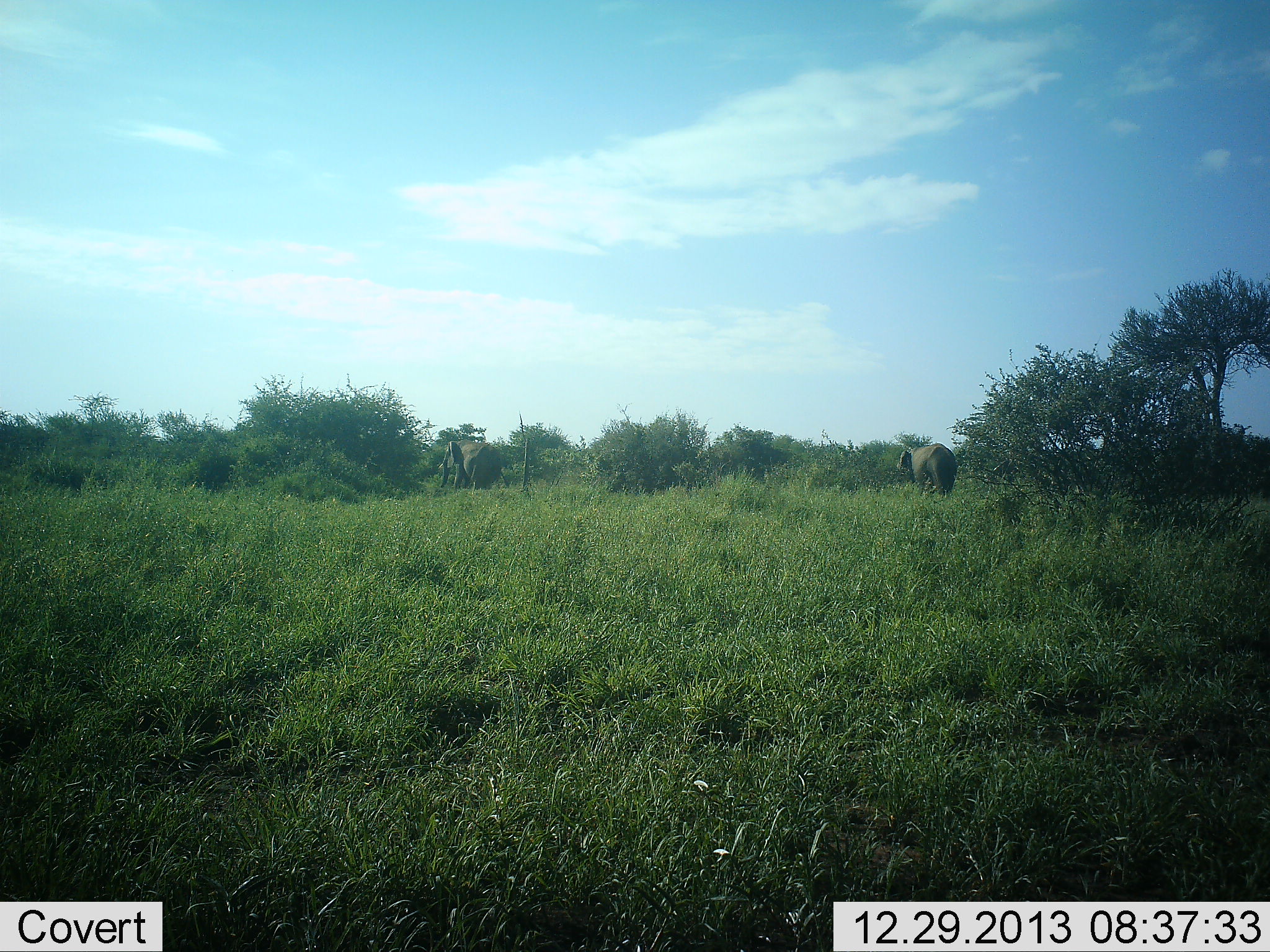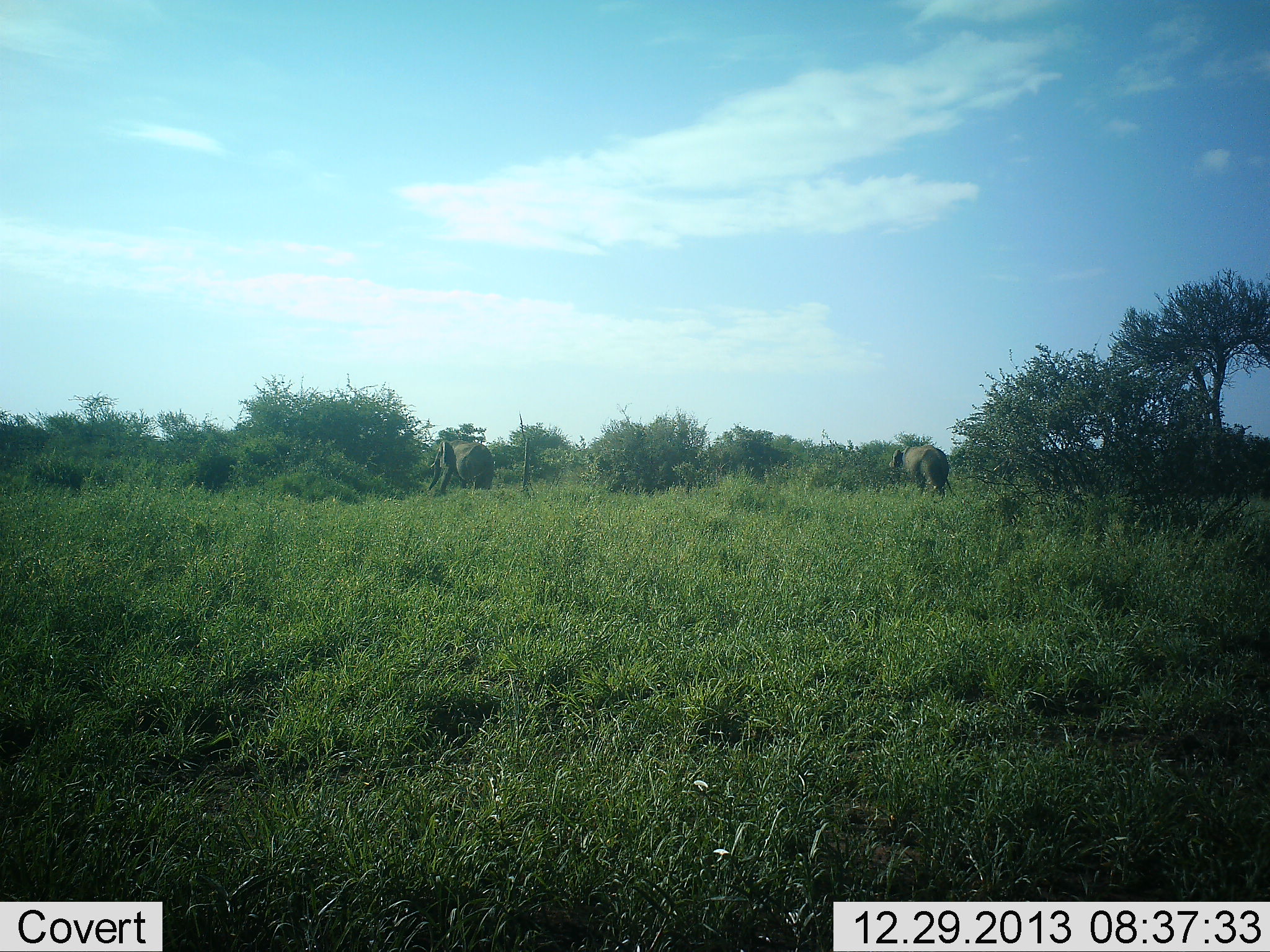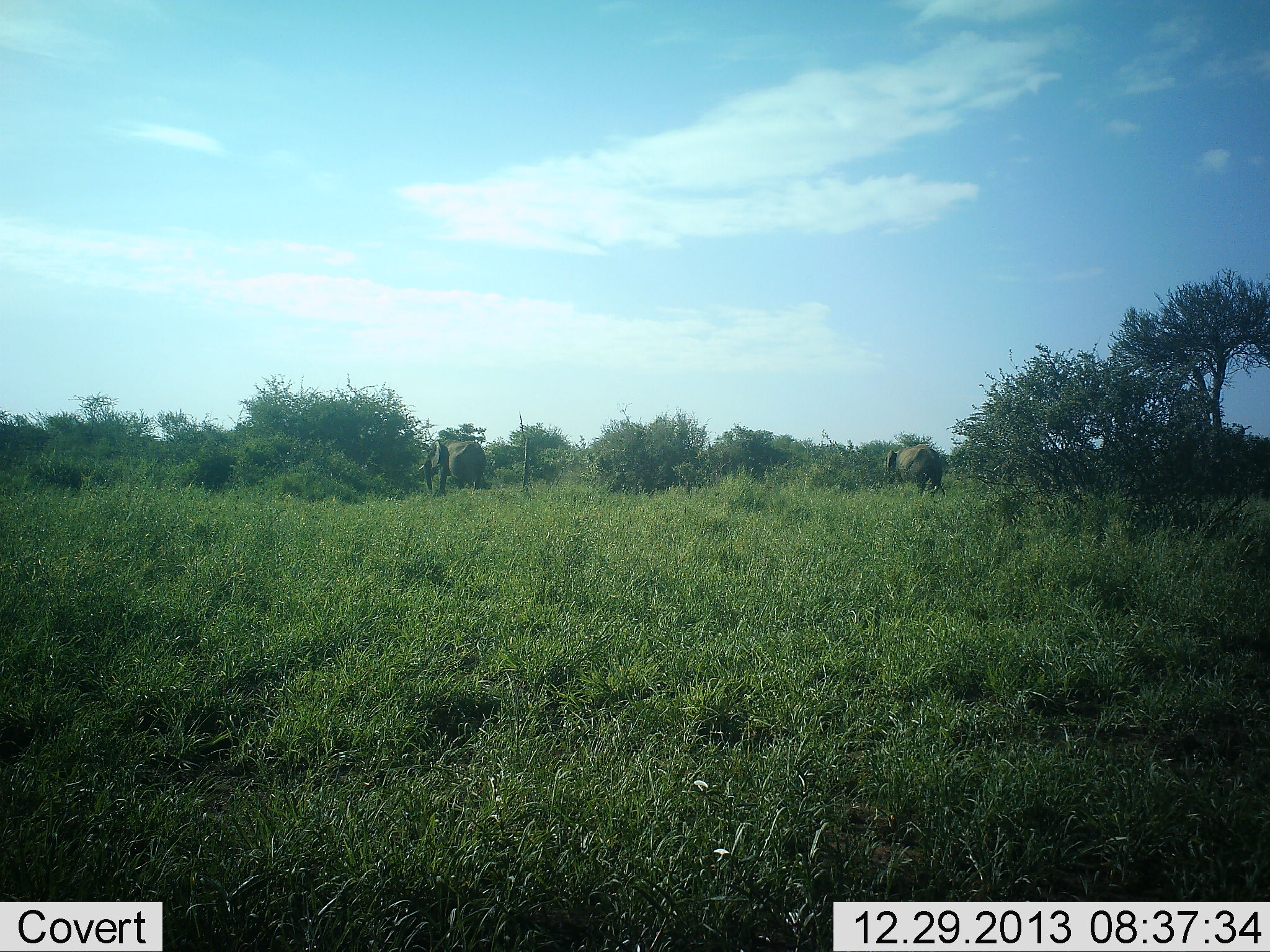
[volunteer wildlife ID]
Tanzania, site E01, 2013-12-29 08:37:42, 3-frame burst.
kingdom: Animalia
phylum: Chordata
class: Mammalia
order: Proboscidea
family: Elephantidae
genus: Loxodonta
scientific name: Loxodonta africana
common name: african bush elephant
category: elephant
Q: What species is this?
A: Elephant (african bush elephant) (Loxodonta africana).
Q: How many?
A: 2.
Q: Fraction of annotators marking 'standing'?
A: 10%.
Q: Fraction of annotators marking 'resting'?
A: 0%.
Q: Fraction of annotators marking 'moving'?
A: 90%.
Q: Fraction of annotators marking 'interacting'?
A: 0%.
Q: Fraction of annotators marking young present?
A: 0%.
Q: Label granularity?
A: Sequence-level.